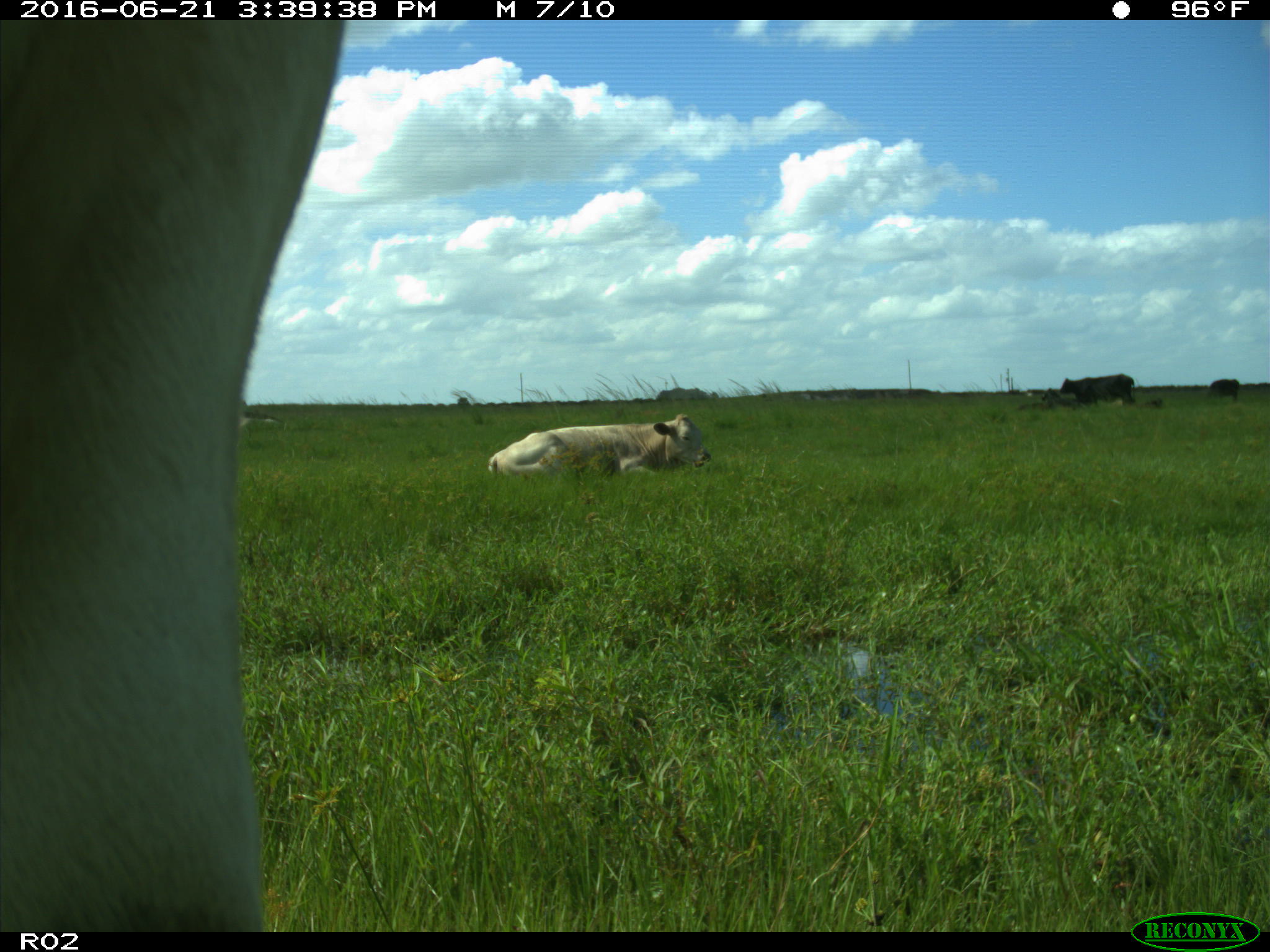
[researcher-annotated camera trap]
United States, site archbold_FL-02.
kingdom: Animalia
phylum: Chordata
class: Mammalia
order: Artiodactyla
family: Bovidae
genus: Bos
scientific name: Bos taurus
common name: domestic cow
Bos taurus (domestic cow).